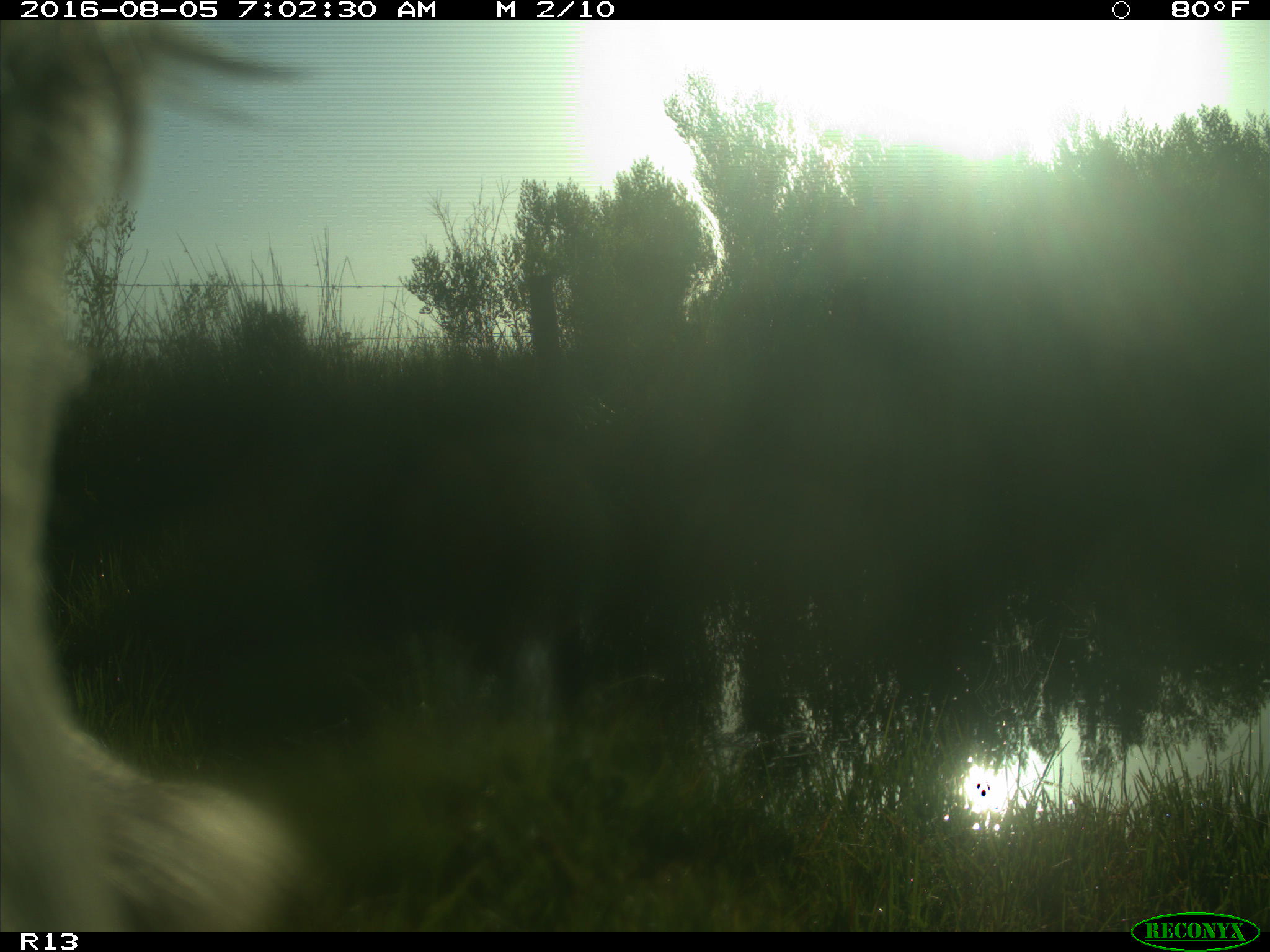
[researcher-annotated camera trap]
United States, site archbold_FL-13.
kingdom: Animalia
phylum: Chordata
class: Mammalia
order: Artiodactyla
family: Bovidae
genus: Bos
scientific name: Bos taurus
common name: domestic cow